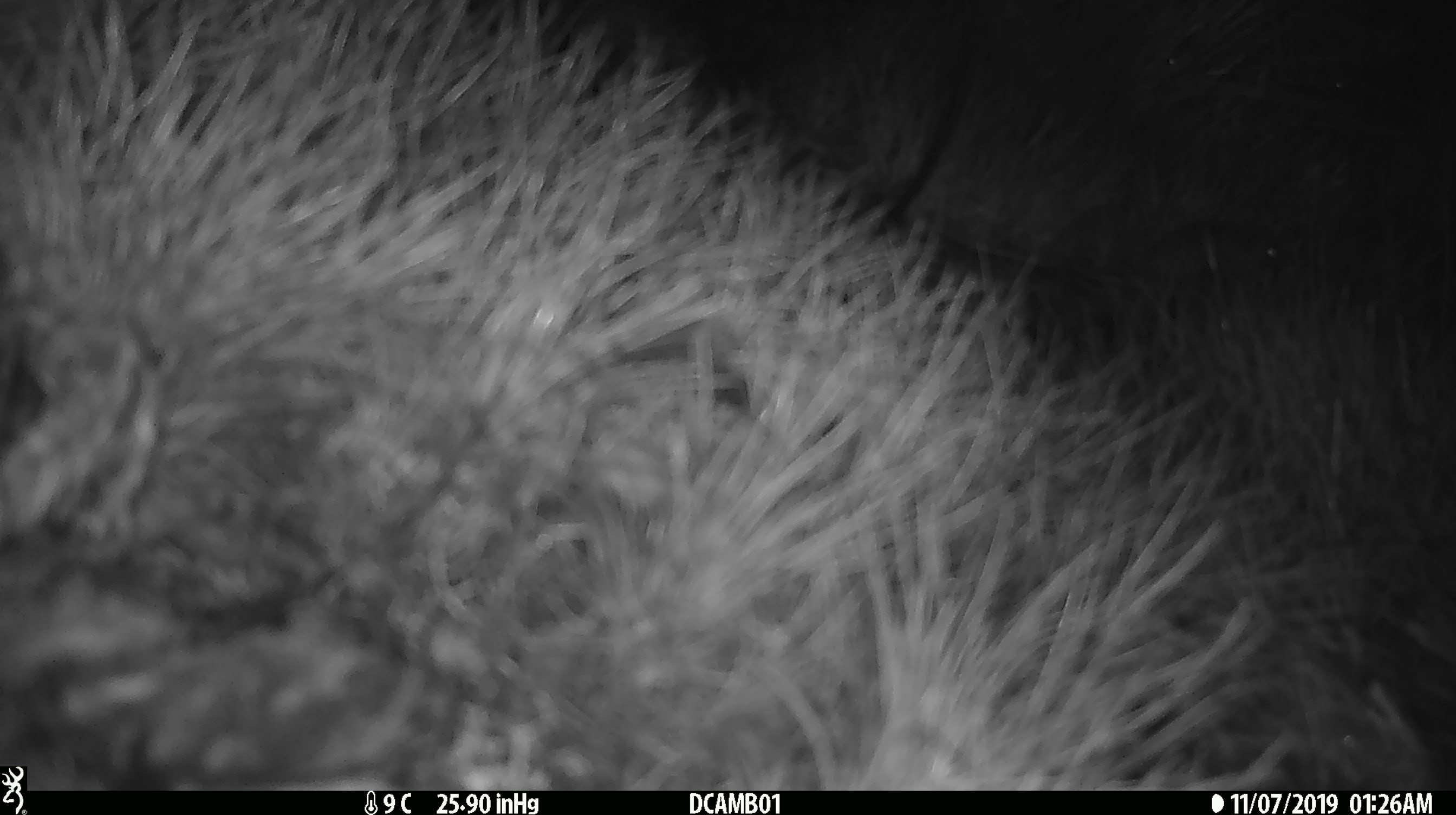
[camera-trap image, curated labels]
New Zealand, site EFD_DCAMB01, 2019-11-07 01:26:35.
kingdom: Animalia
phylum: Chordata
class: Mammalia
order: Rodentia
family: Muridae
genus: Mus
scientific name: Mus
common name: mouse